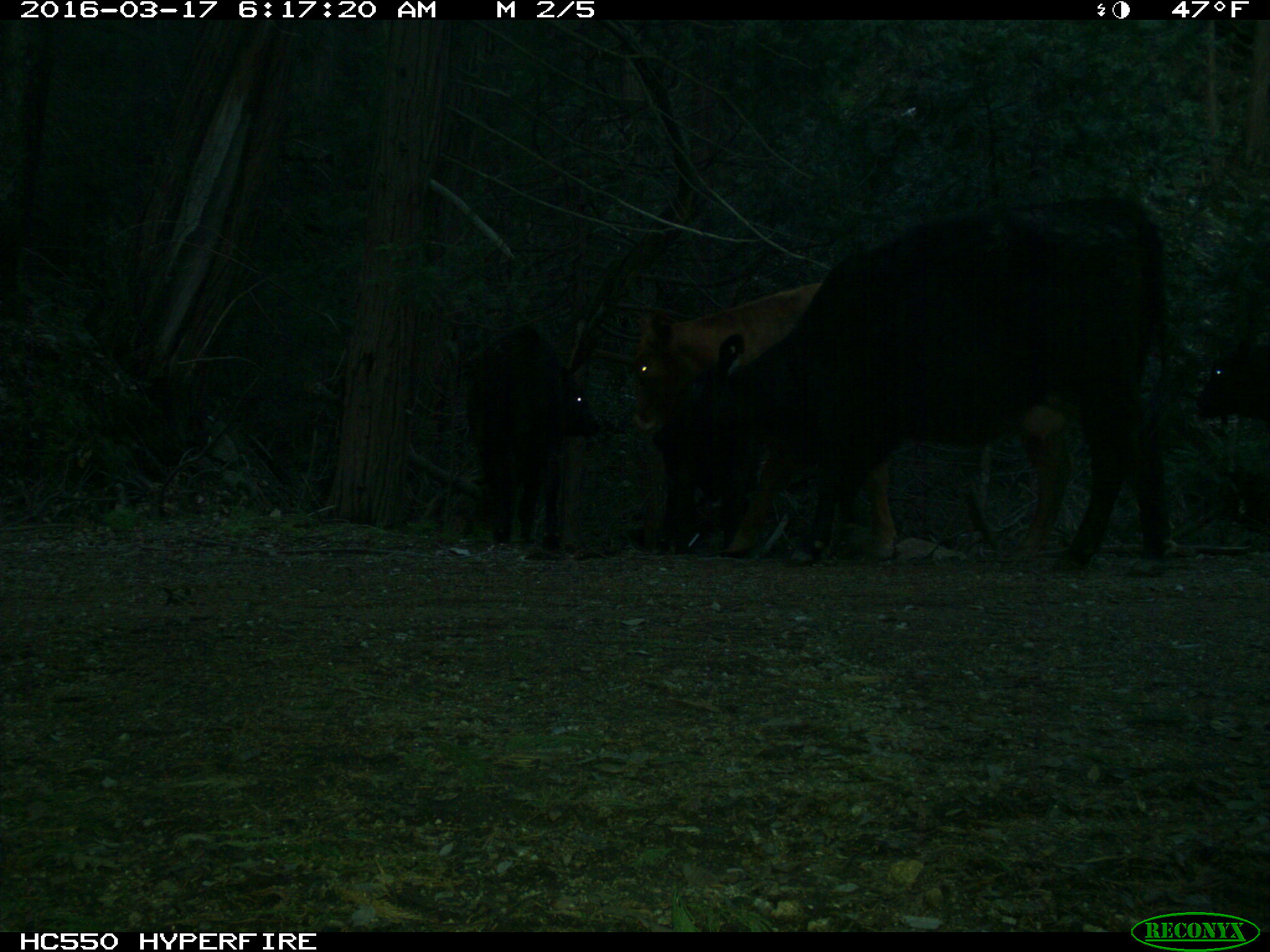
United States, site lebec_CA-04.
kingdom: Animalia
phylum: Chordata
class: Mammalia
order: Artiodactyla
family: Bovidae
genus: Bos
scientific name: Bos taurus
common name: domestic cow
Bos taurus (domestic cow).